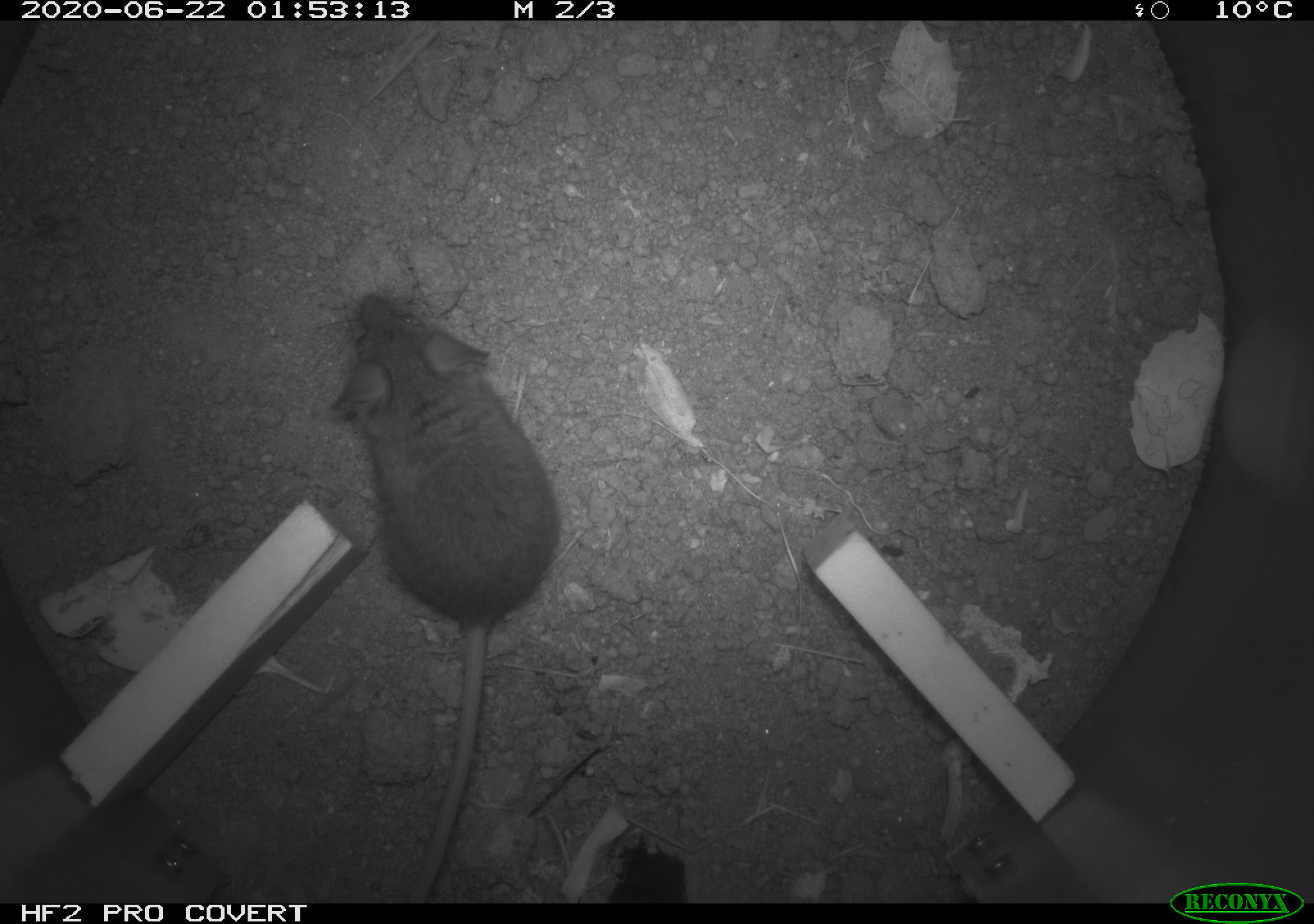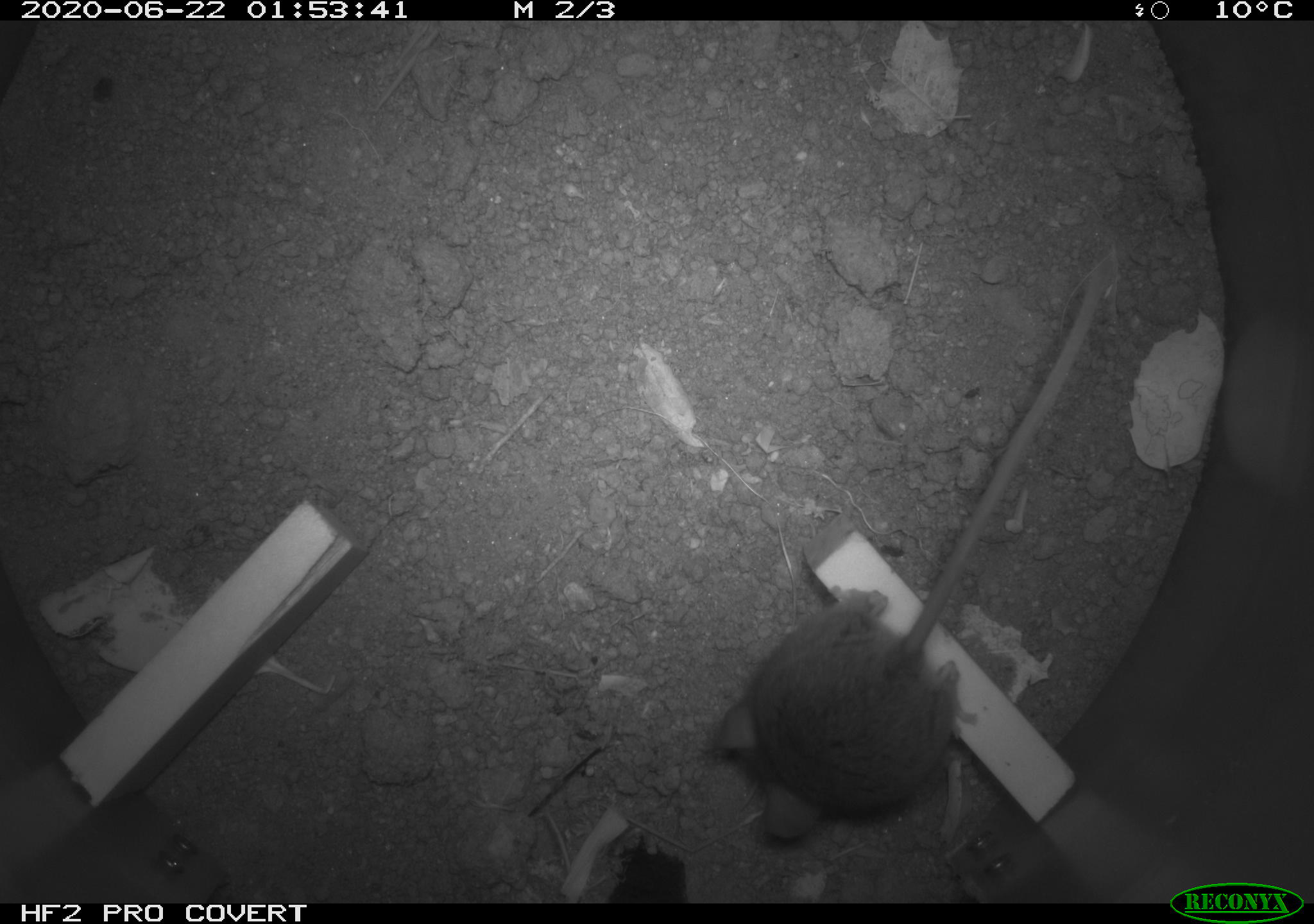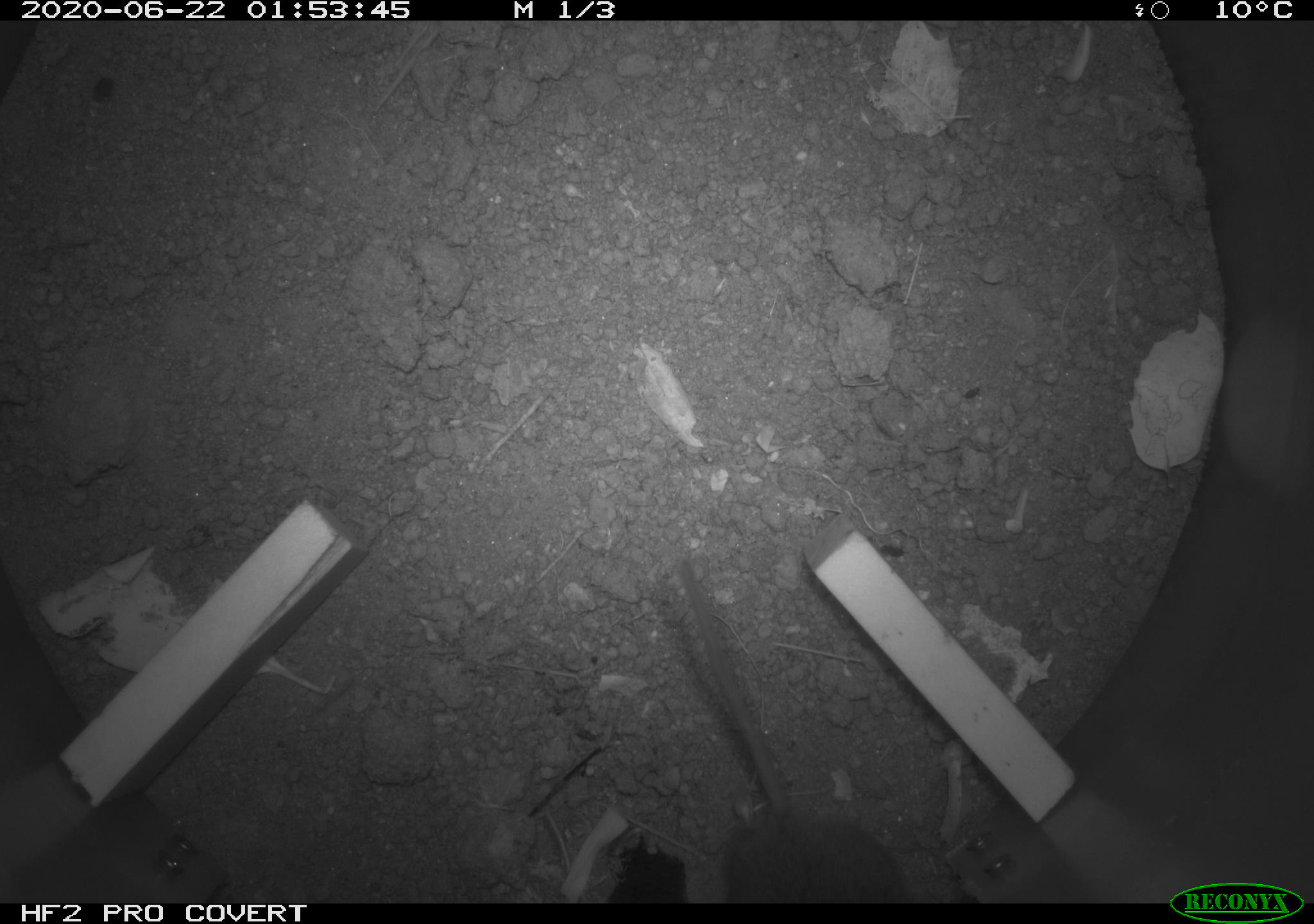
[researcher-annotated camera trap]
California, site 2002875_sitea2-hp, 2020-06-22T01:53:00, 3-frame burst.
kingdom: Animalia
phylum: Chordata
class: Mammalia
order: Rodentia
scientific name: Rodentia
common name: mouse species